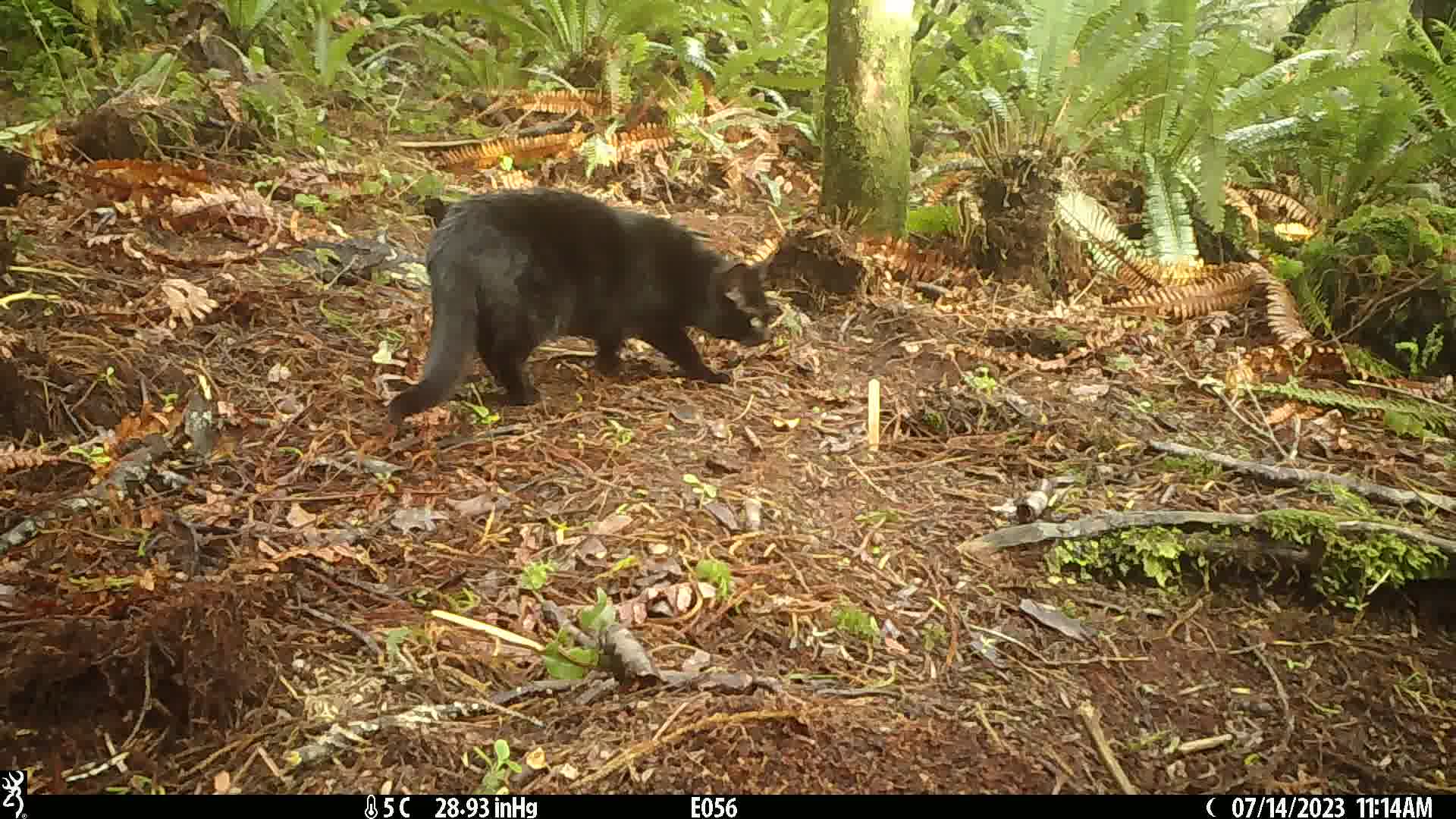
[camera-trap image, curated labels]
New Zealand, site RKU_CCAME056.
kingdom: Animalia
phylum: Chordata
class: Mammalia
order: Carnivora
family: Felidae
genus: Felis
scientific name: Felis catus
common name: domestic cat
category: cat